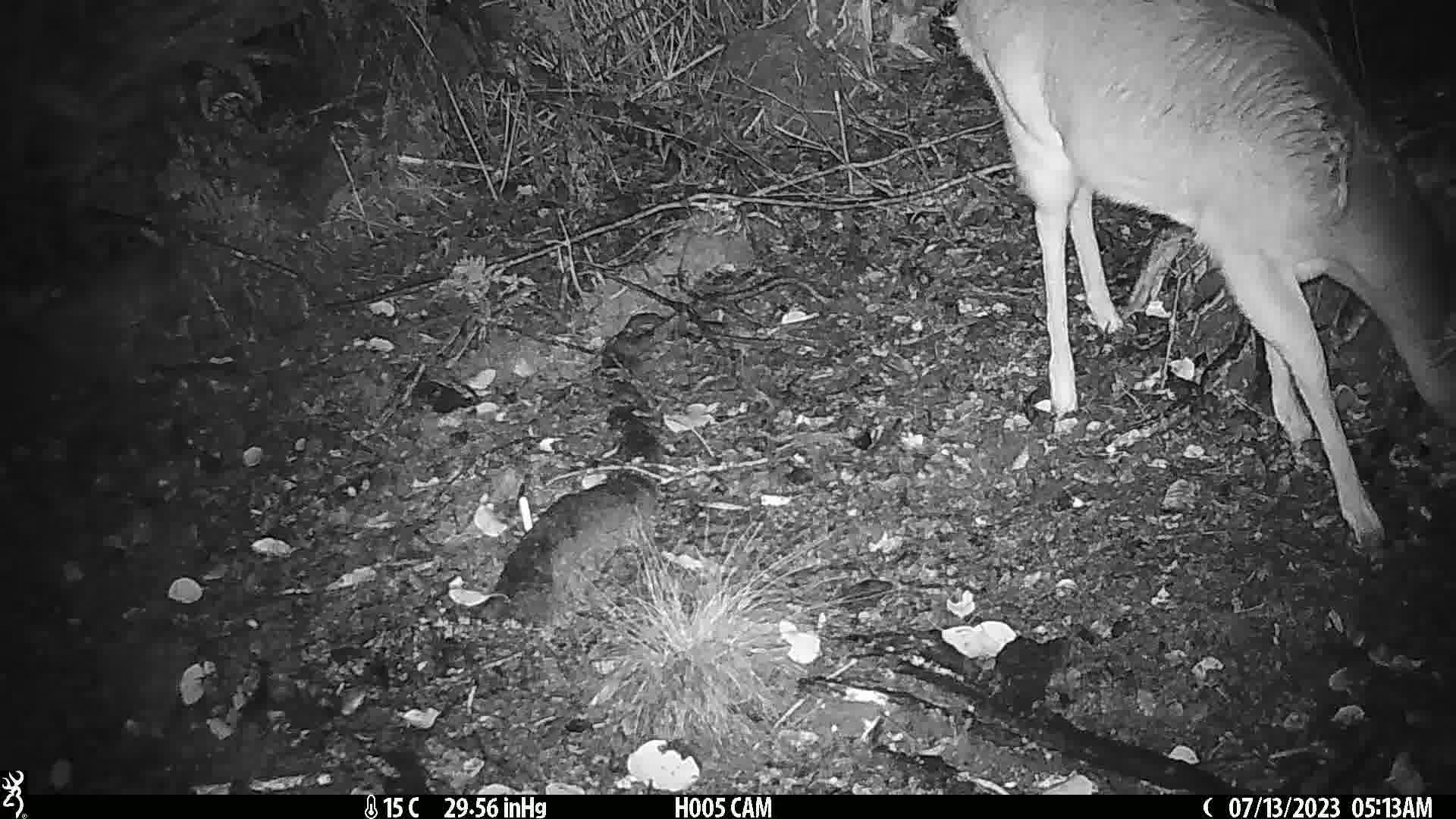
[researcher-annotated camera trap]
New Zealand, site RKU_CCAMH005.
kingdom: Animalia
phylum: Chordata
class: Mammalia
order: Artiodactyla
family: Cervidae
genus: Odocoileus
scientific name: Odocoileus virginianus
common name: white-tailed deer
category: white tailed deer